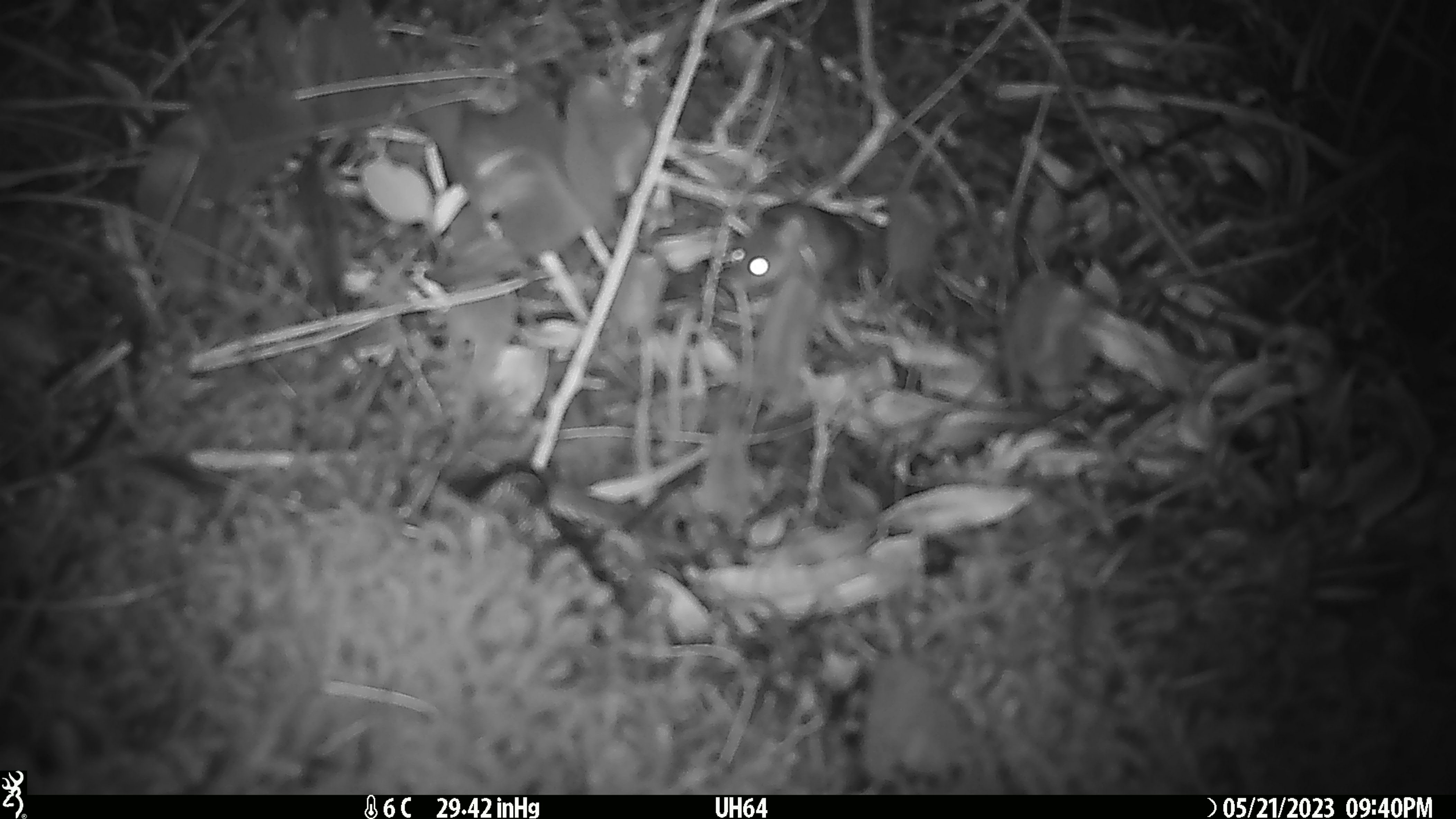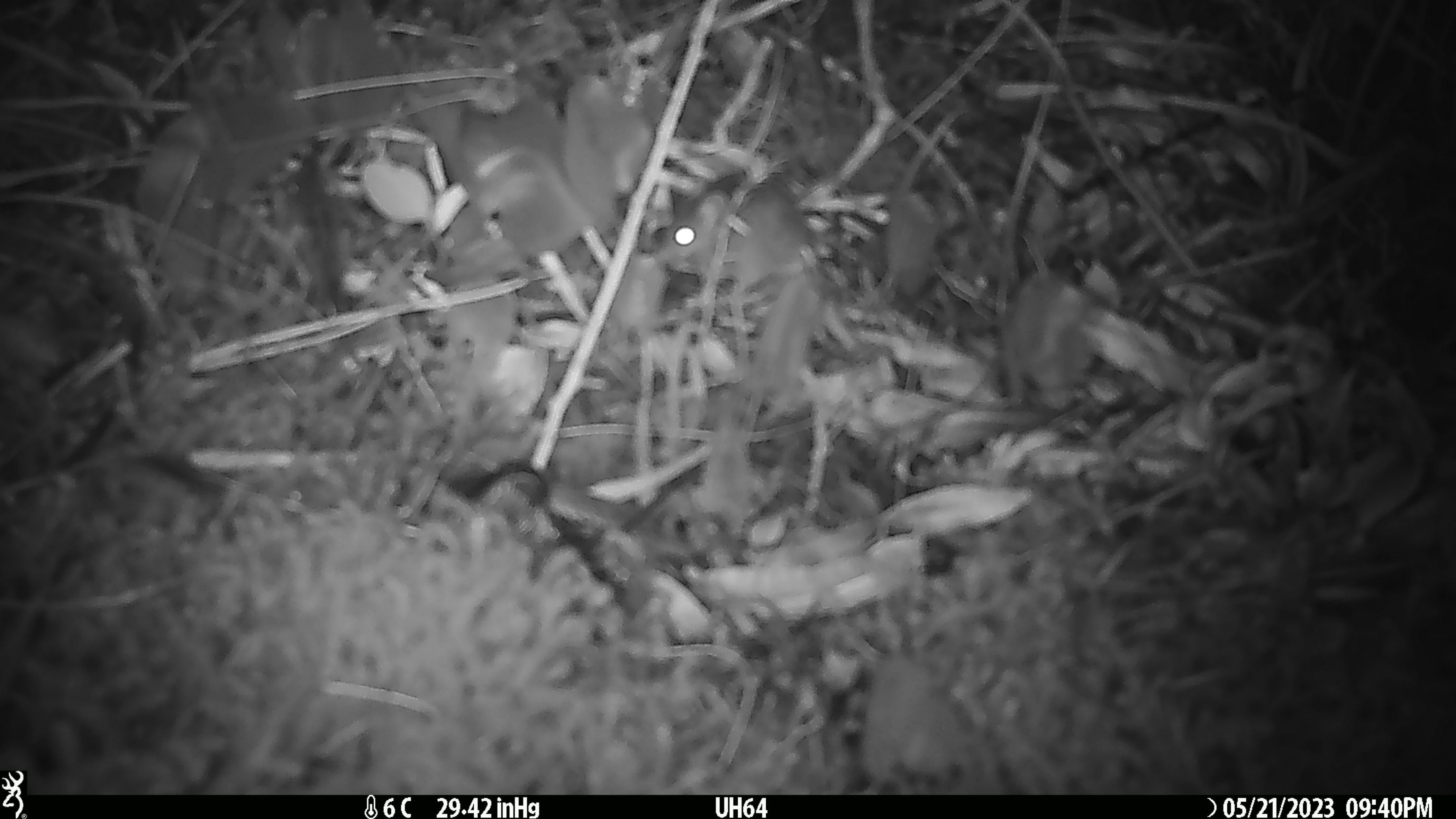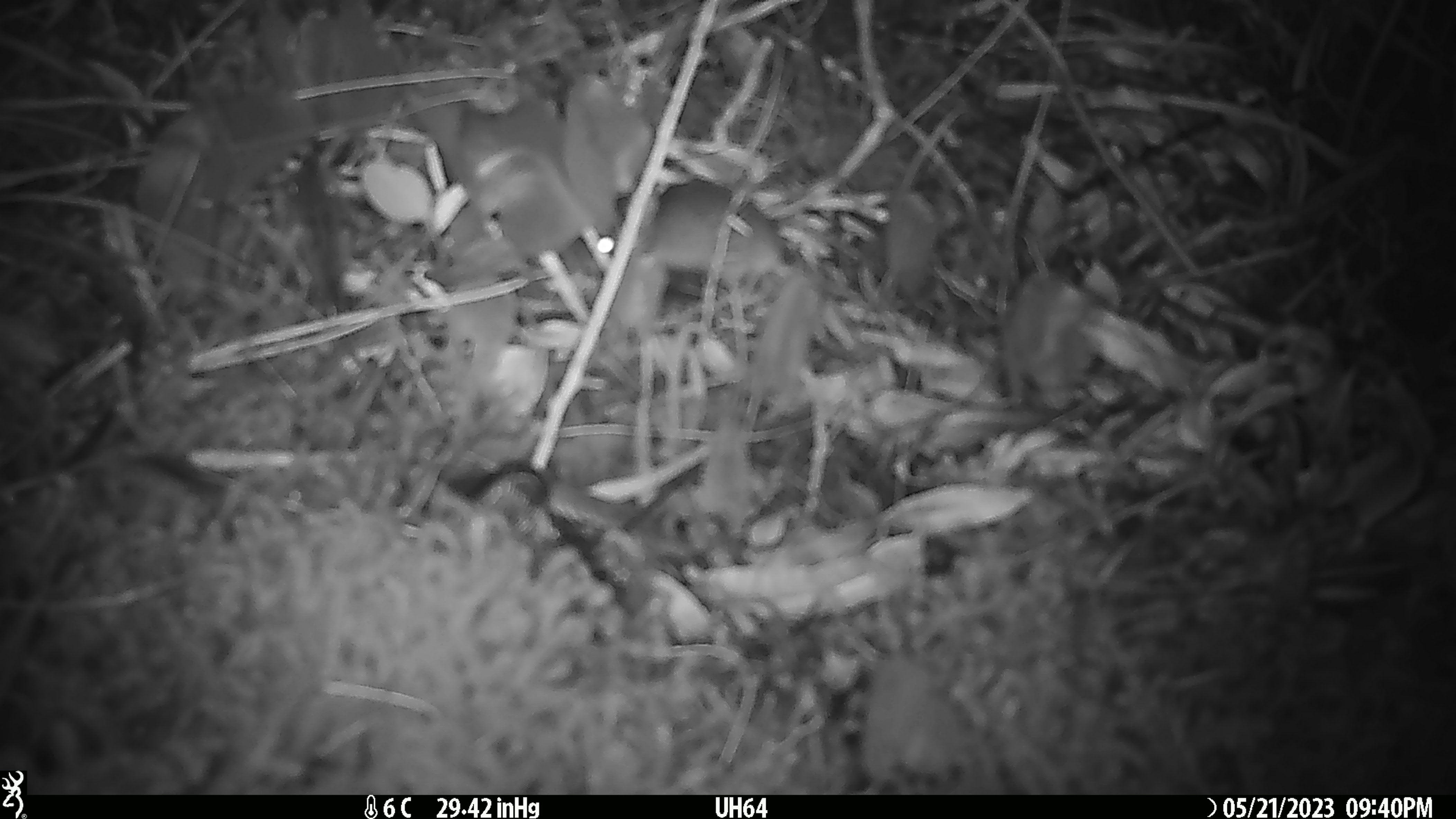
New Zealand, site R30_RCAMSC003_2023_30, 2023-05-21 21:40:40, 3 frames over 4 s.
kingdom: Animalia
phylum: Chordata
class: Mammalia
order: Rodentia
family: Muridae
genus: Mus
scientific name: Mus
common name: mouse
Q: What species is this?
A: Mouse (Mus).